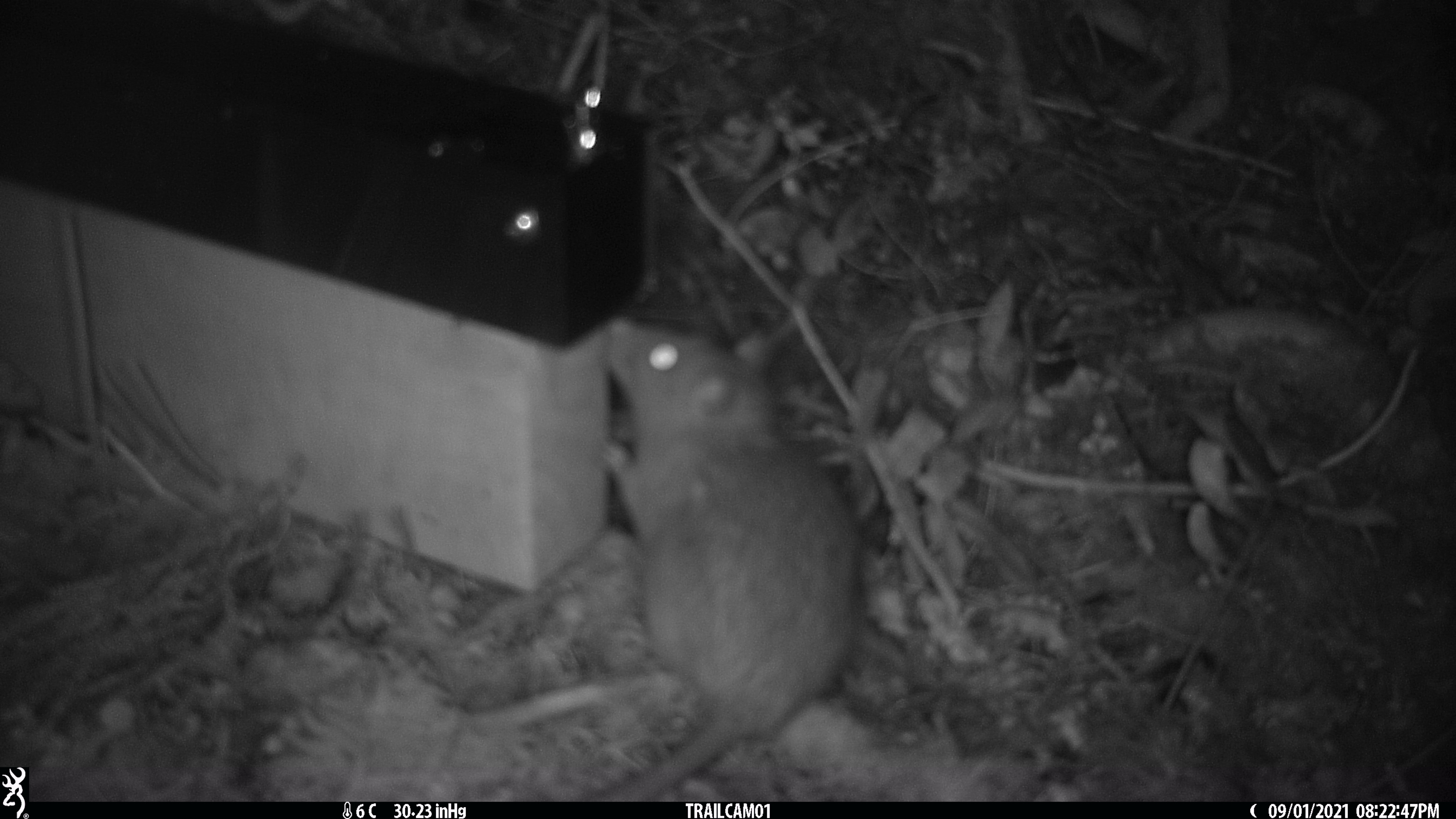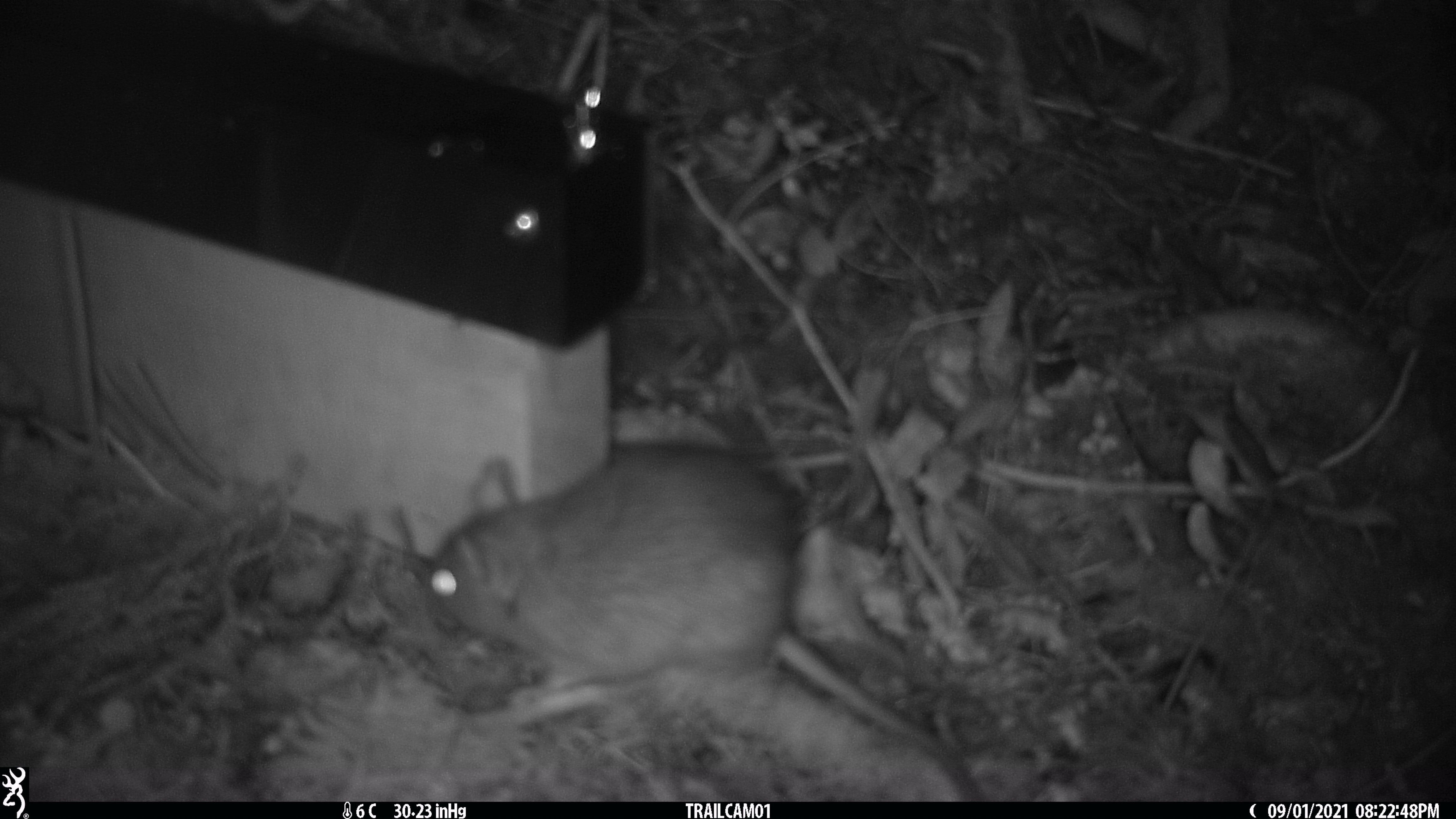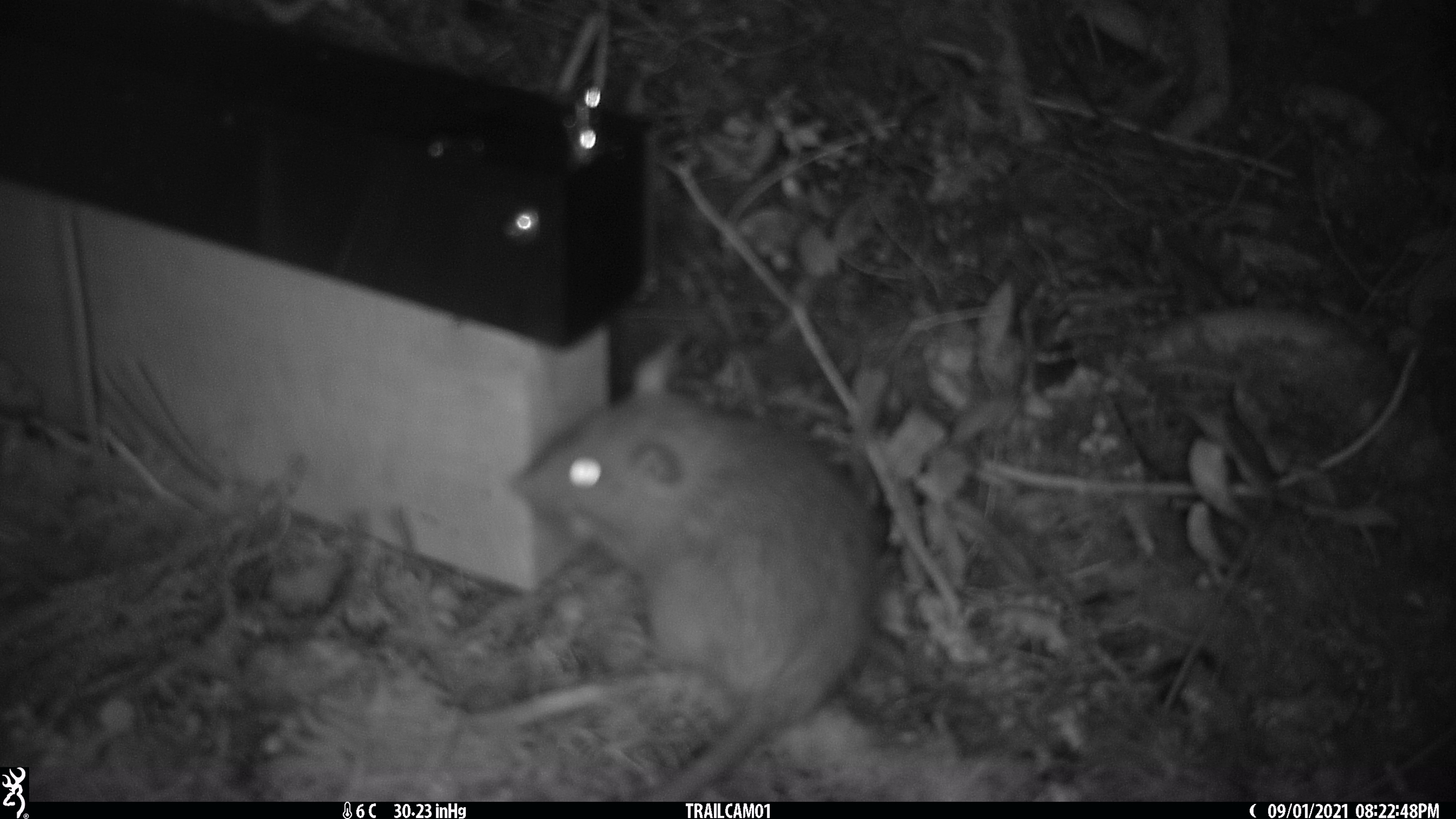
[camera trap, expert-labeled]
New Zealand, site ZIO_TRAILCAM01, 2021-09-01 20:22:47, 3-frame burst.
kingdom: Animalia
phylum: Chordata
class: Mammalia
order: Rodentia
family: Muridae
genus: Rattus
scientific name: Rattus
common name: rat